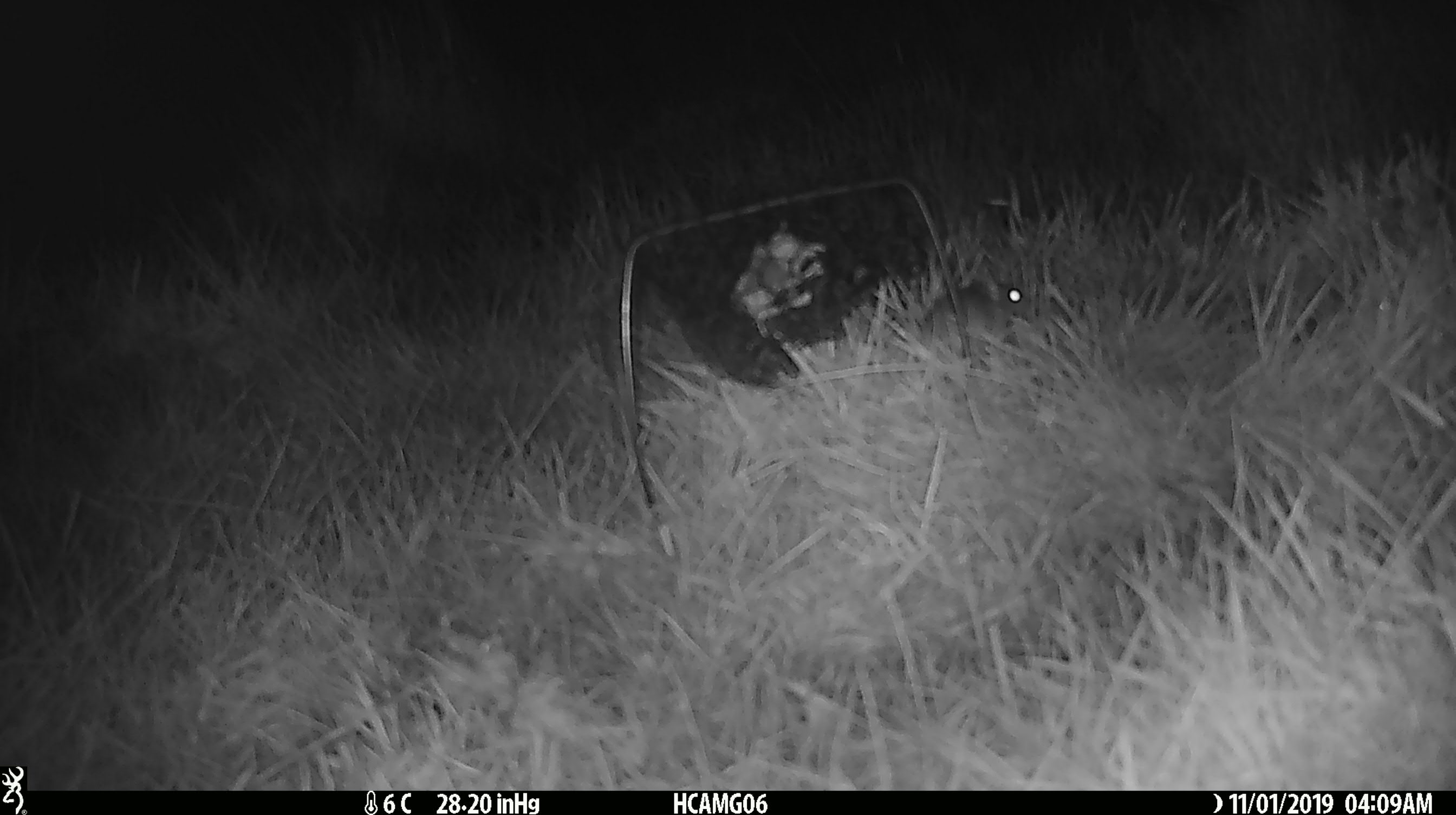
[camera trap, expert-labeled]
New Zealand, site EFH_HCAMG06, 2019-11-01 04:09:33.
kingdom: Animalia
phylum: Chordata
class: Mammalia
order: Rodentia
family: Muridae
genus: Mus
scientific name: Mus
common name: mouse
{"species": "mouse (Mus)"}